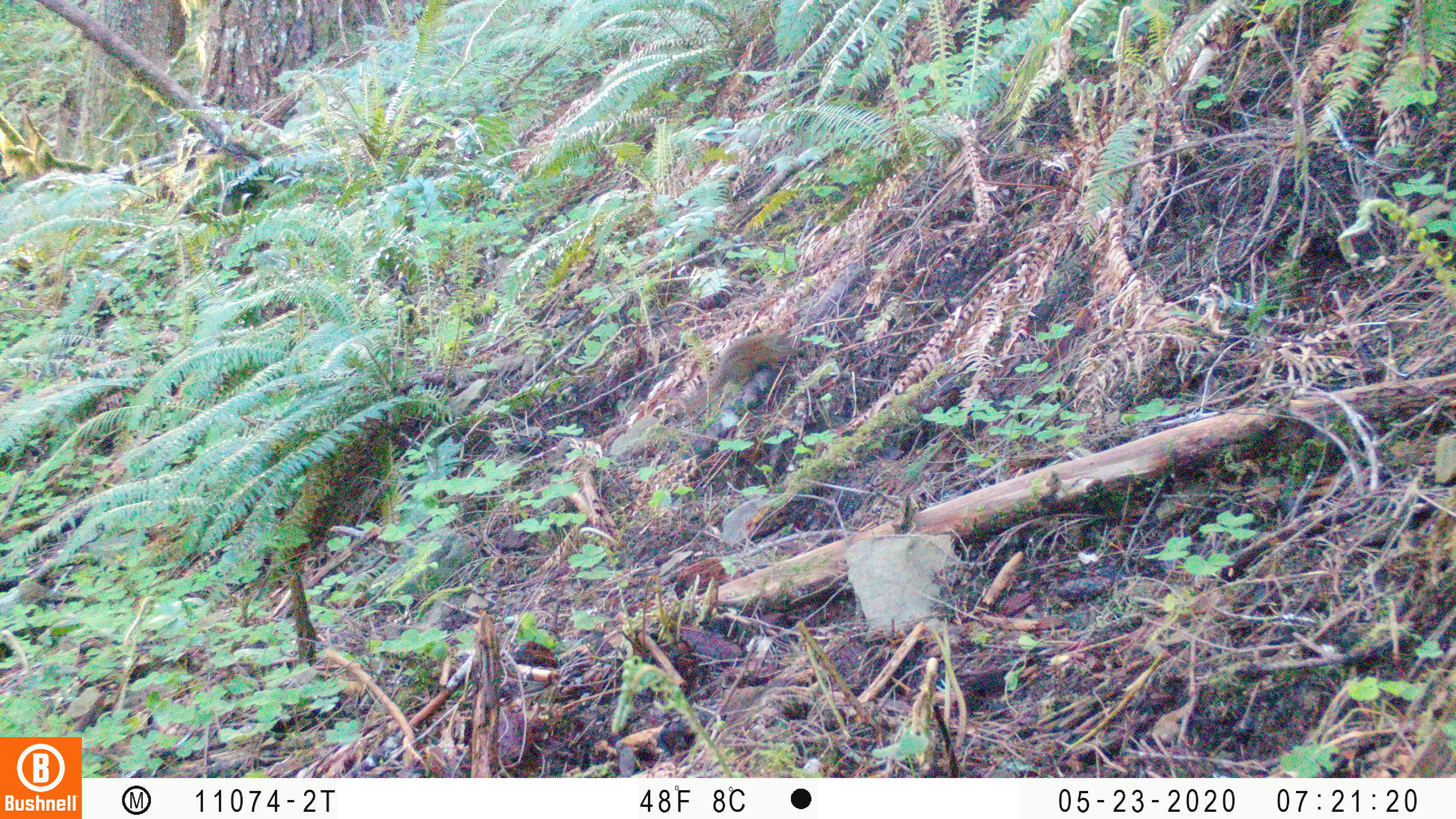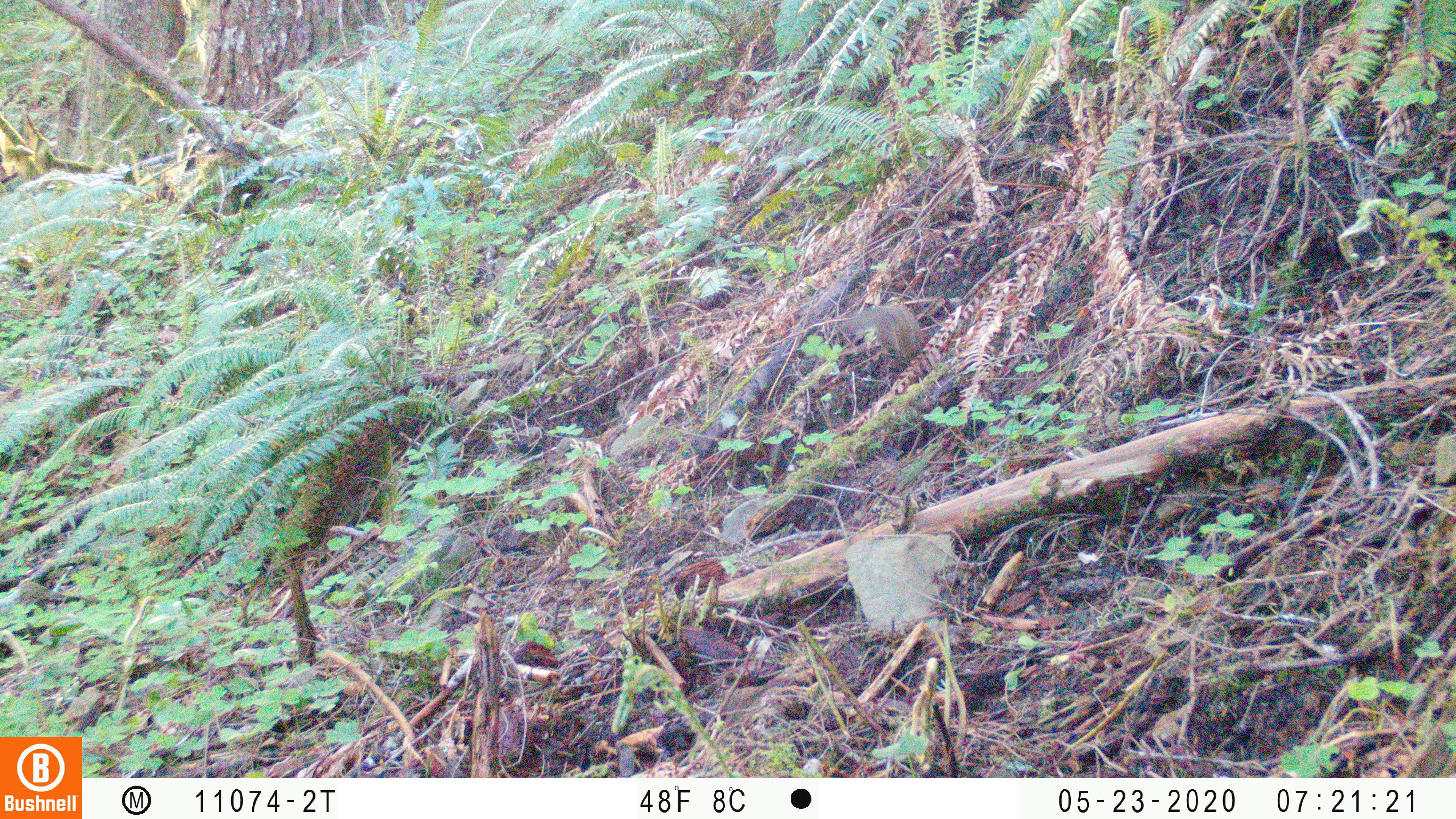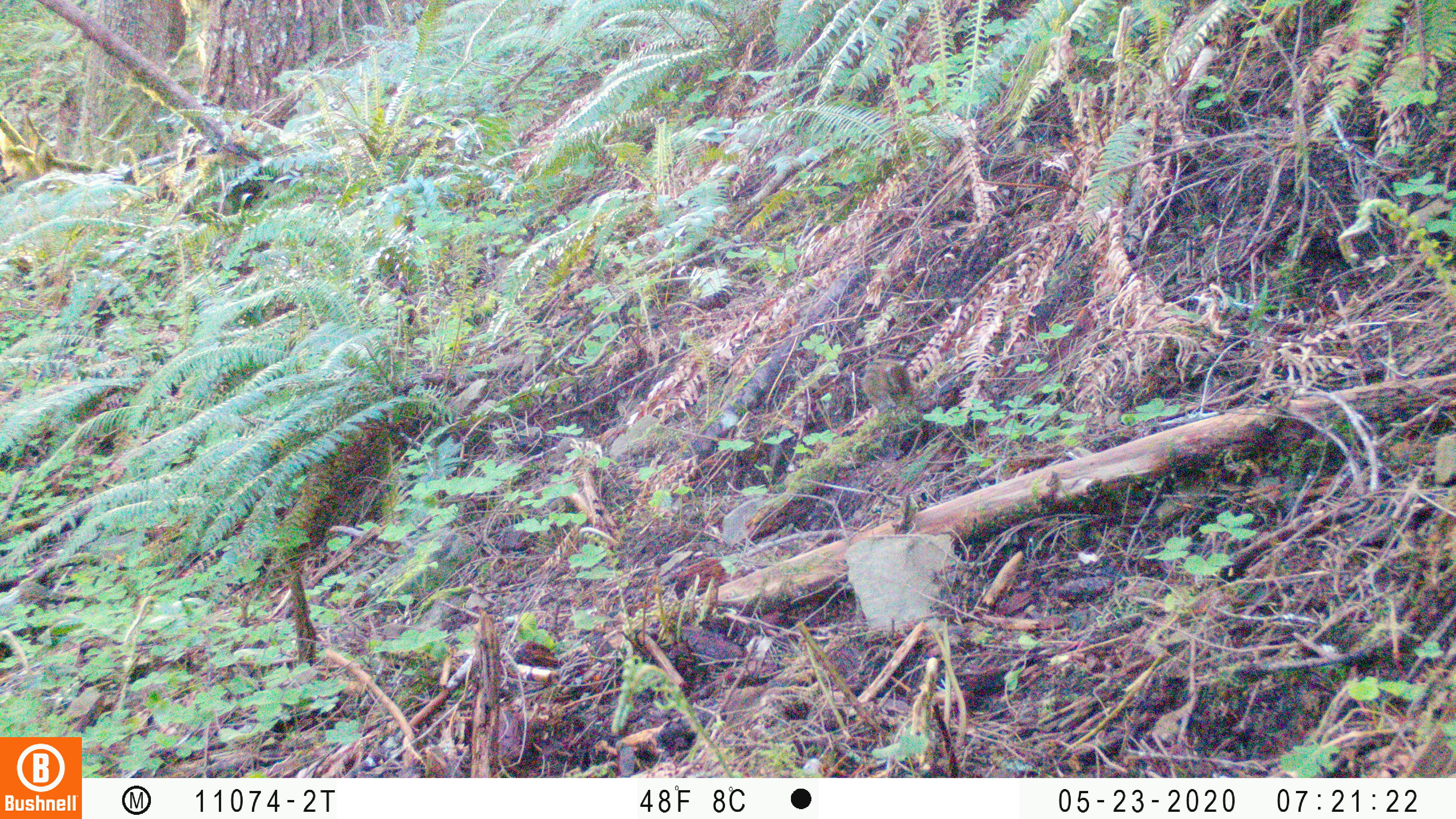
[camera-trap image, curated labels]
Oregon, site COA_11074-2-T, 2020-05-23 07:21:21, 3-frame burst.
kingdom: Animalia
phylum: Chordata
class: Mammalia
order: Rodentia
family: Sciuridae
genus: Neotamias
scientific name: Neotamias townsendii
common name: townsend's chipmunk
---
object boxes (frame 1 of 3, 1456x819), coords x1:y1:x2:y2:
townsend's chipmunk: 684:325:804:412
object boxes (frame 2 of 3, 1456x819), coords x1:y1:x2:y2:
townsend's chipmunk: 835:299:927:364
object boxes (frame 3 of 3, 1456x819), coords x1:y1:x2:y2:
townsend's chipmunk: 857:354:917:413